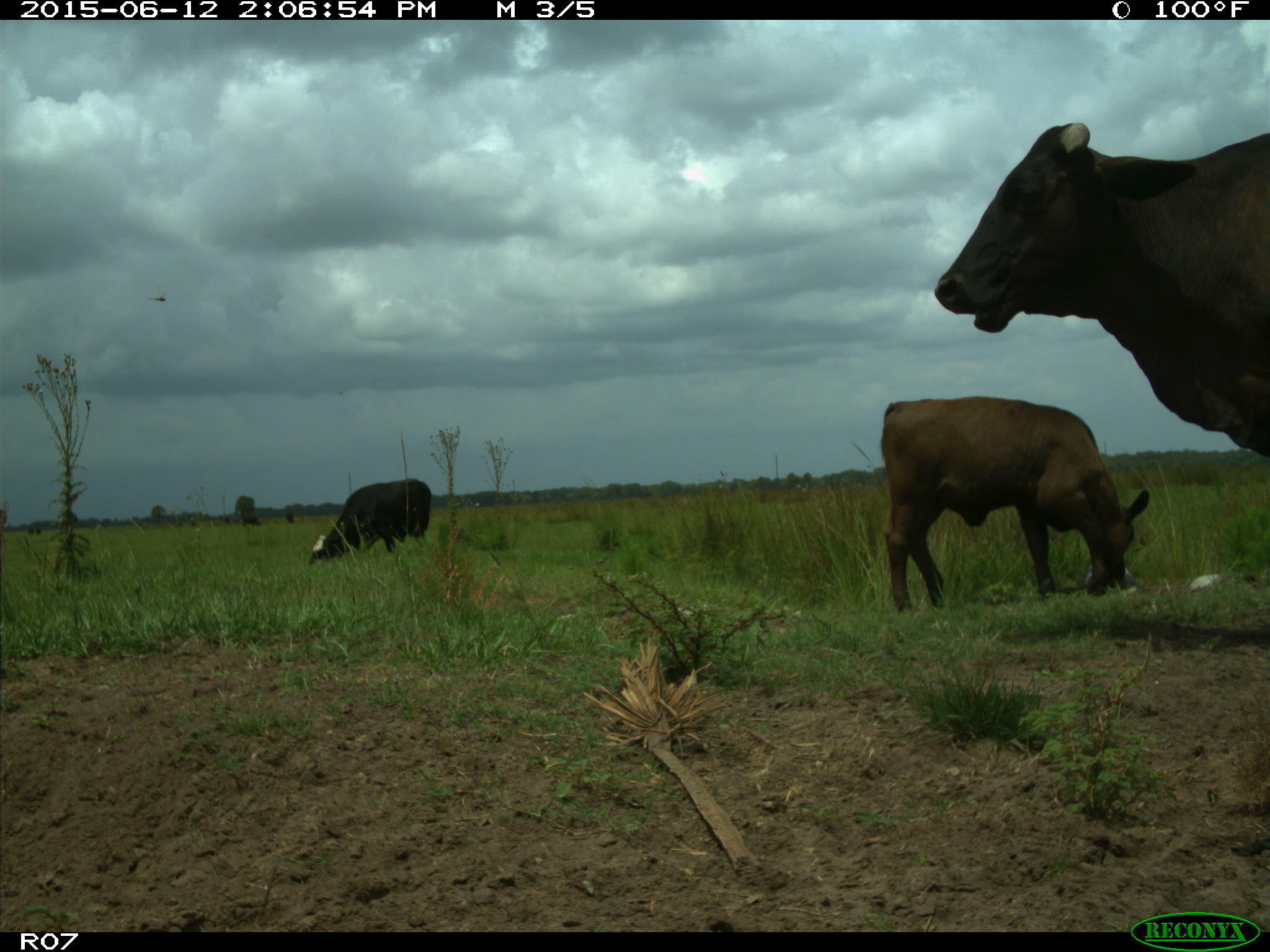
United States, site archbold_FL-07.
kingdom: Animalia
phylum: Chordata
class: Mammalia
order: Artiodactyla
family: Bovidae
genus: Bos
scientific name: Bos taurus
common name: domestic cow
Bos taurus (domestic cow).